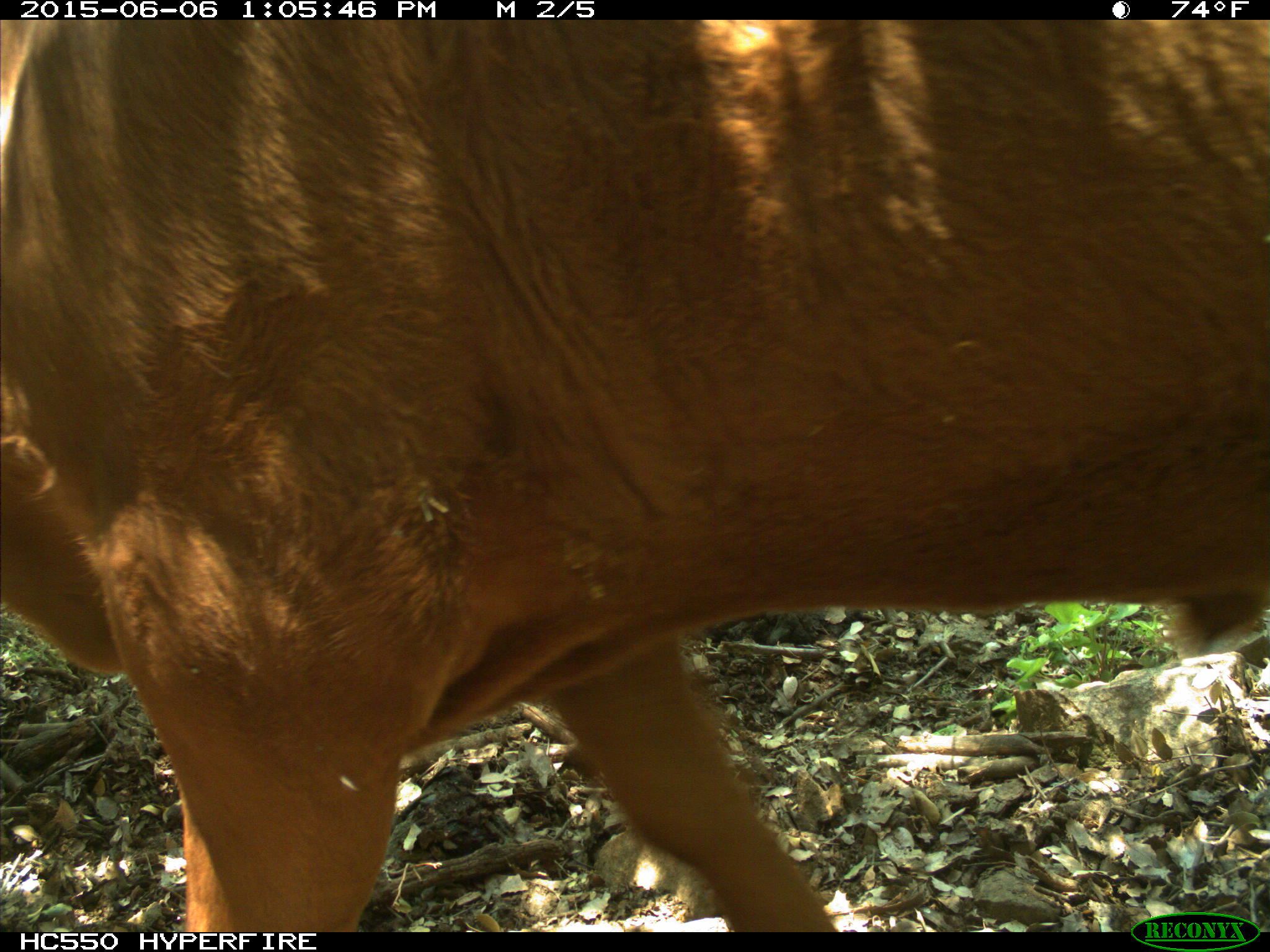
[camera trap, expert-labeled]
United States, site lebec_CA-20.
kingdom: Animalia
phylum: Chordata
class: Mammalia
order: Artiodactyla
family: Bovidae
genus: Bos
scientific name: Bos taurus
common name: domestic cow